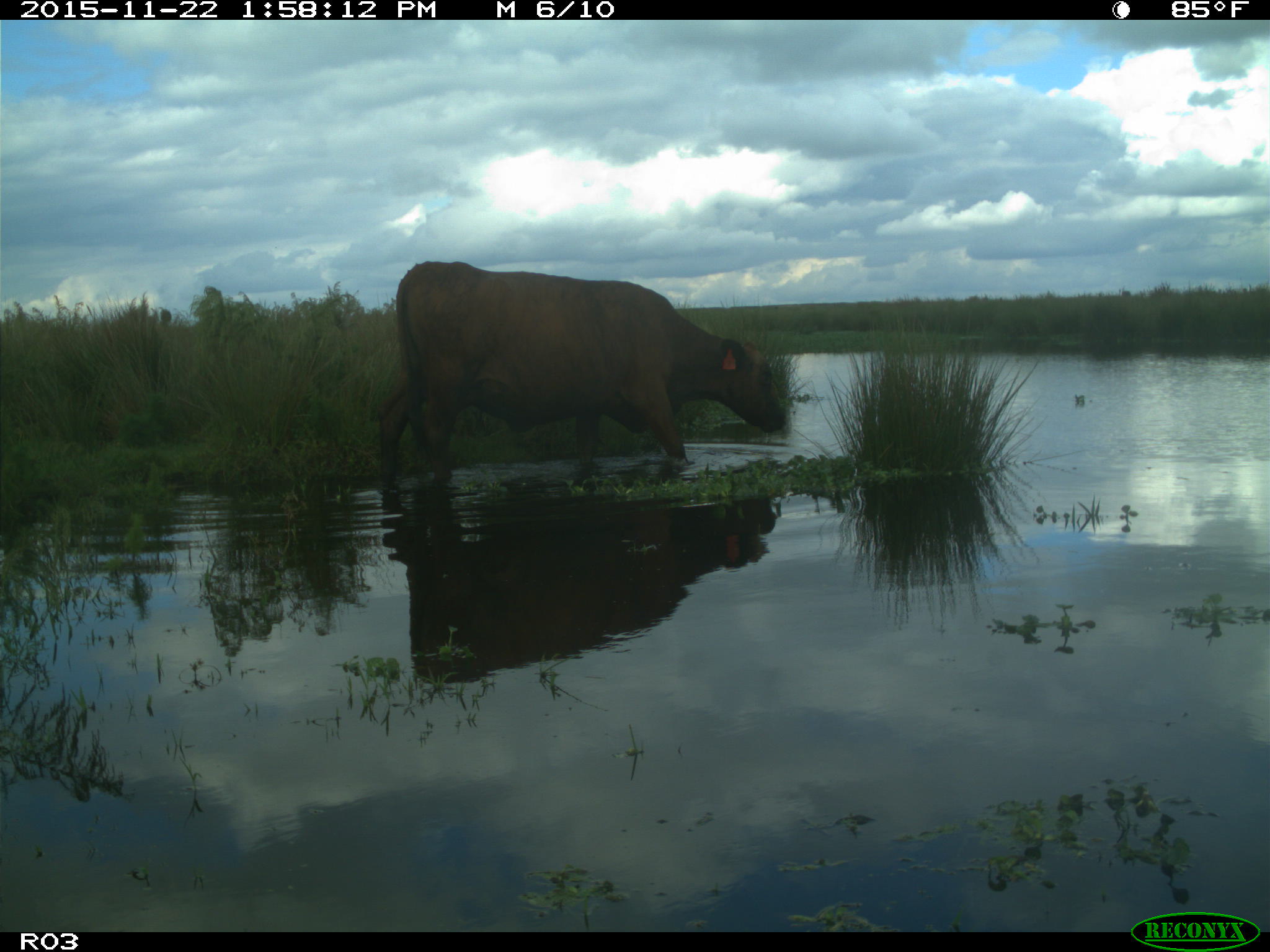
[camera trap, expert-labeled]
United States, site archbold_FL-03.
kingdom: Animalia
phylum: Chordata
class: Mammalia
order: Artiodactyla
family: Bovidae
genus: Bos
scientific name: Bos taurus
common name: domestic cow